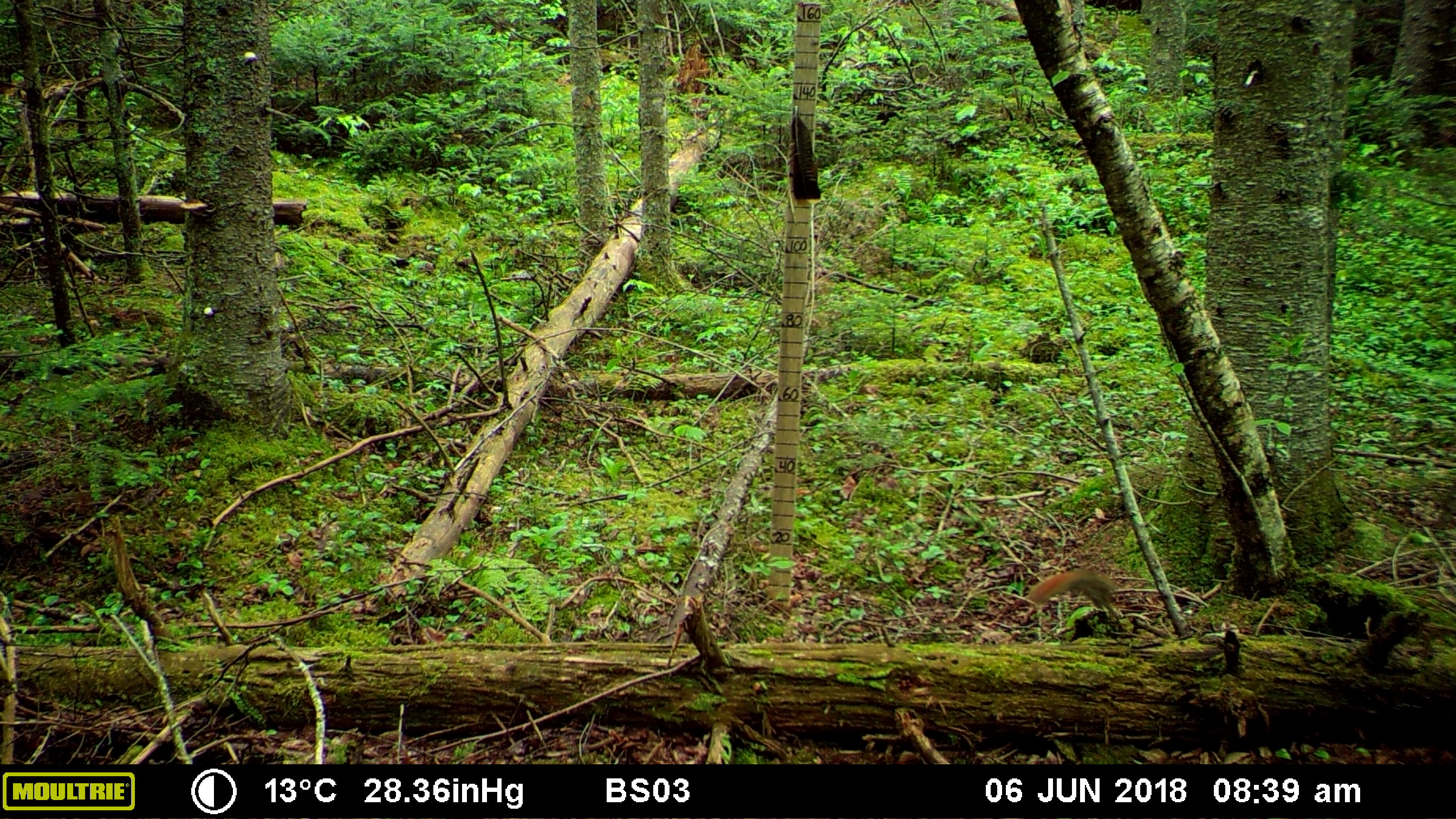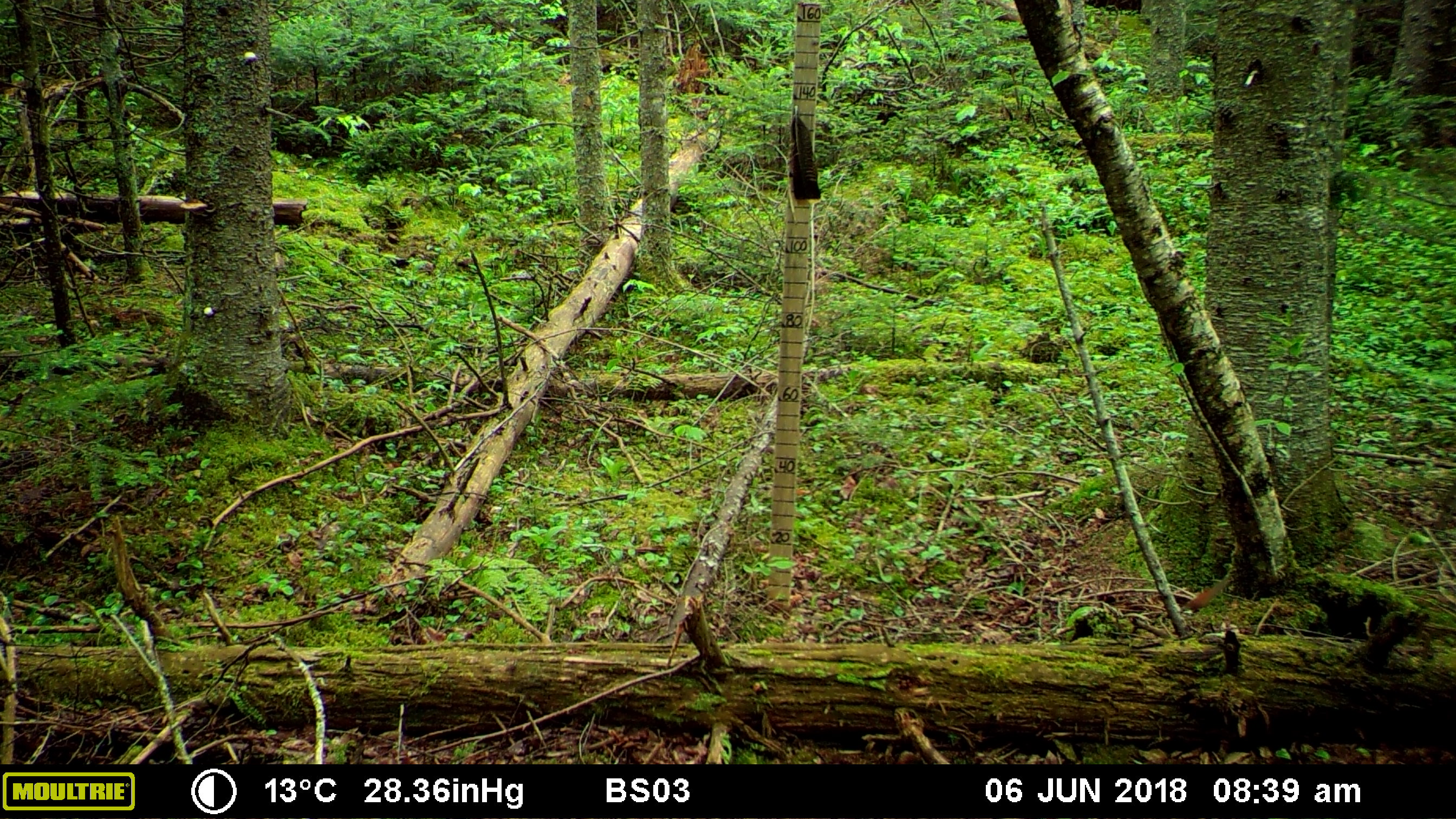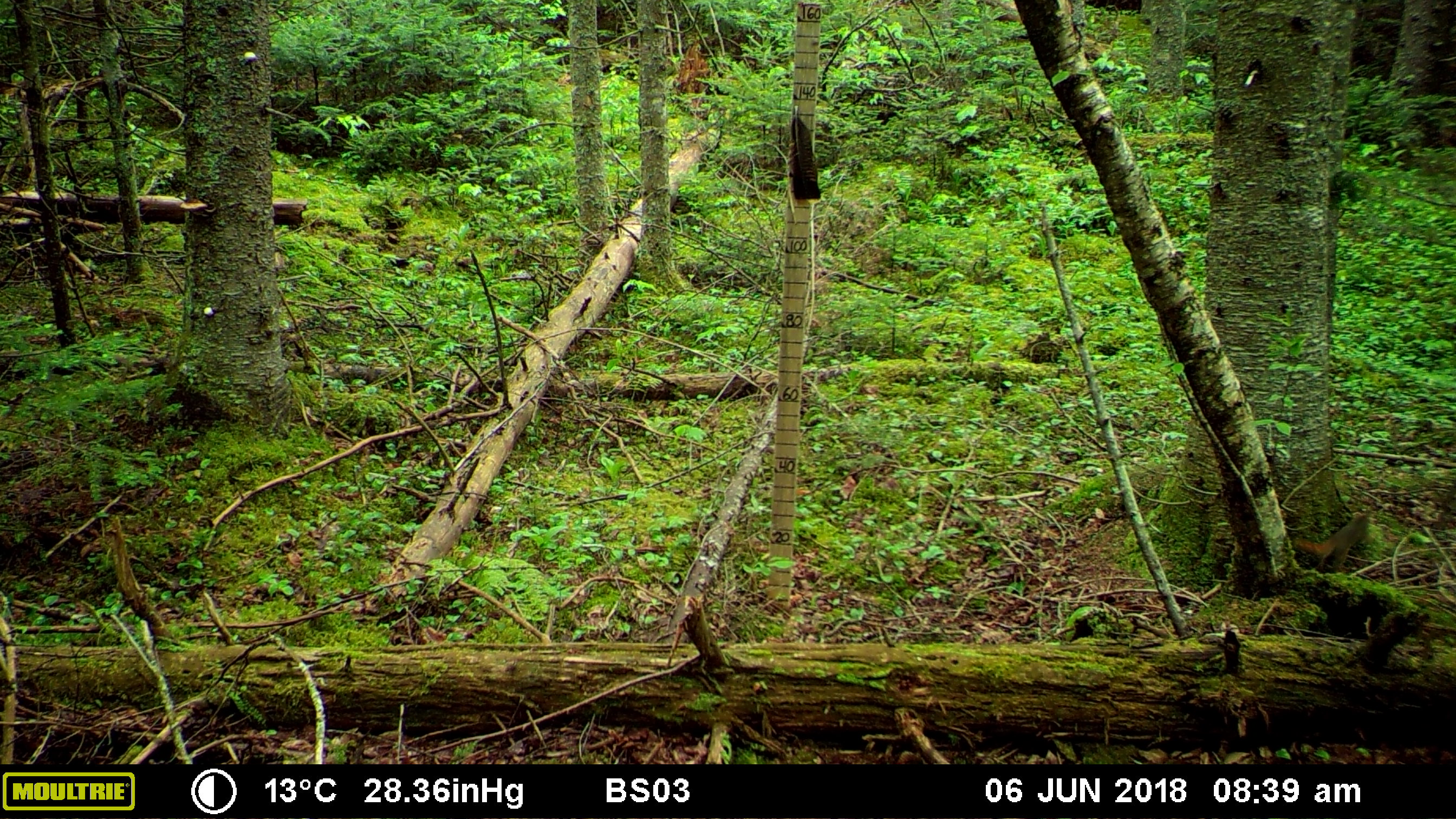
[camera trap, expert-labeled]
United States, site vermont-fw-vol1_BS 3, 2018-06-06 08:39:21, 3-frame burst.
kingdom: Animalia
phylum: Chordata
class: Mammalia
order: Rodentia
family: Sciuridae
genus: Tamiasciurus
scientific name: Tamiasciurus hudsonicus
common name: red squirrel